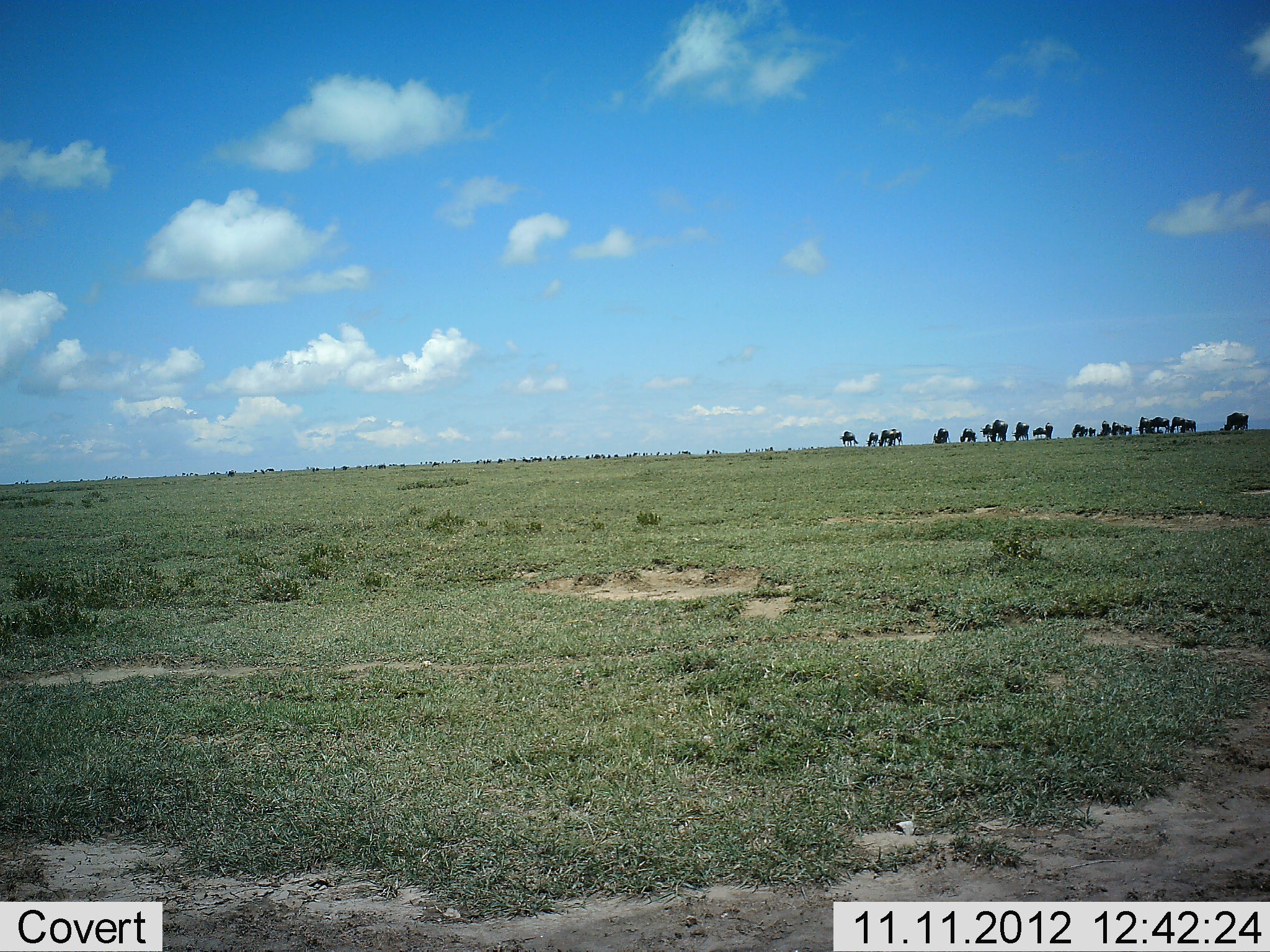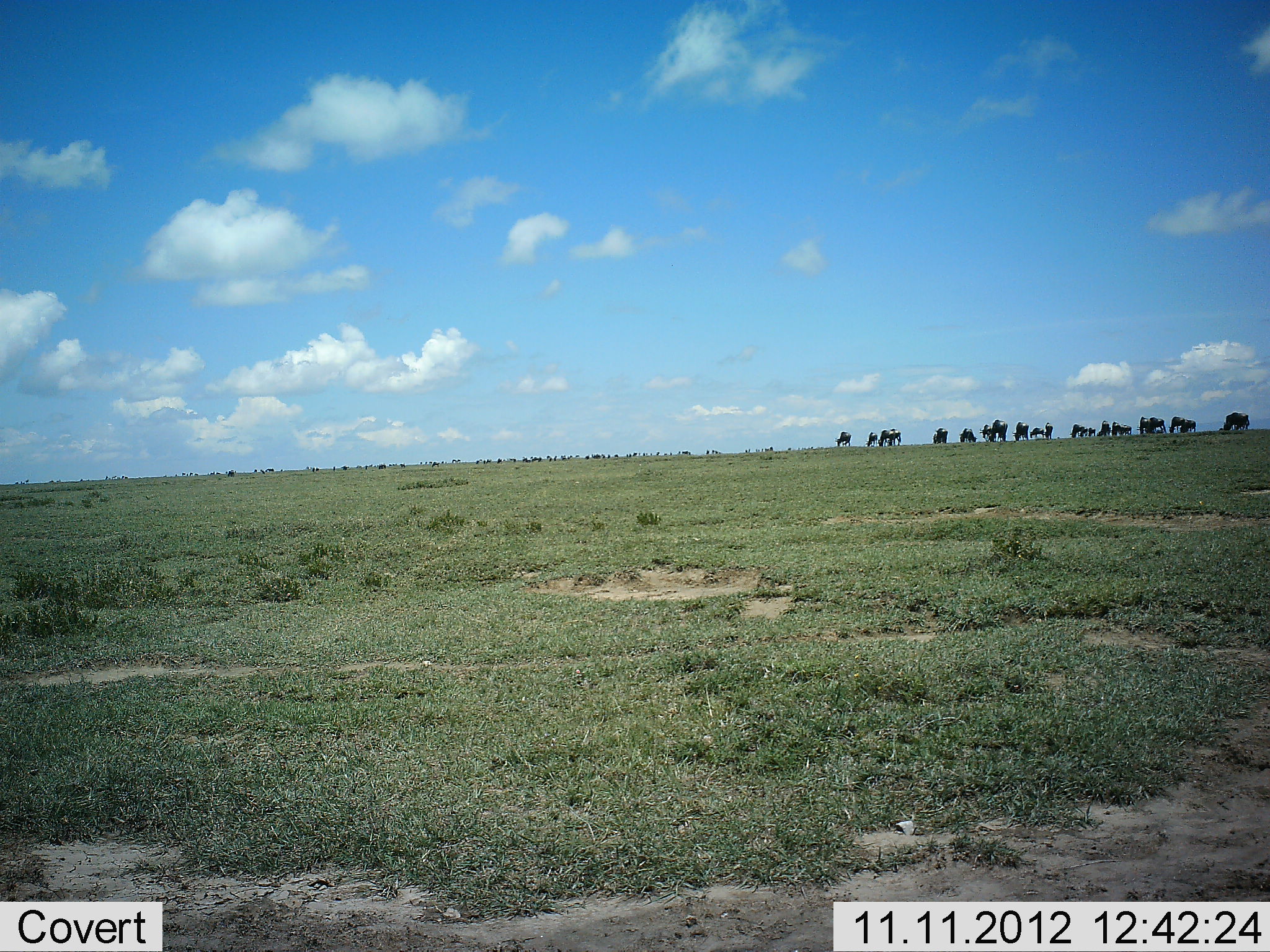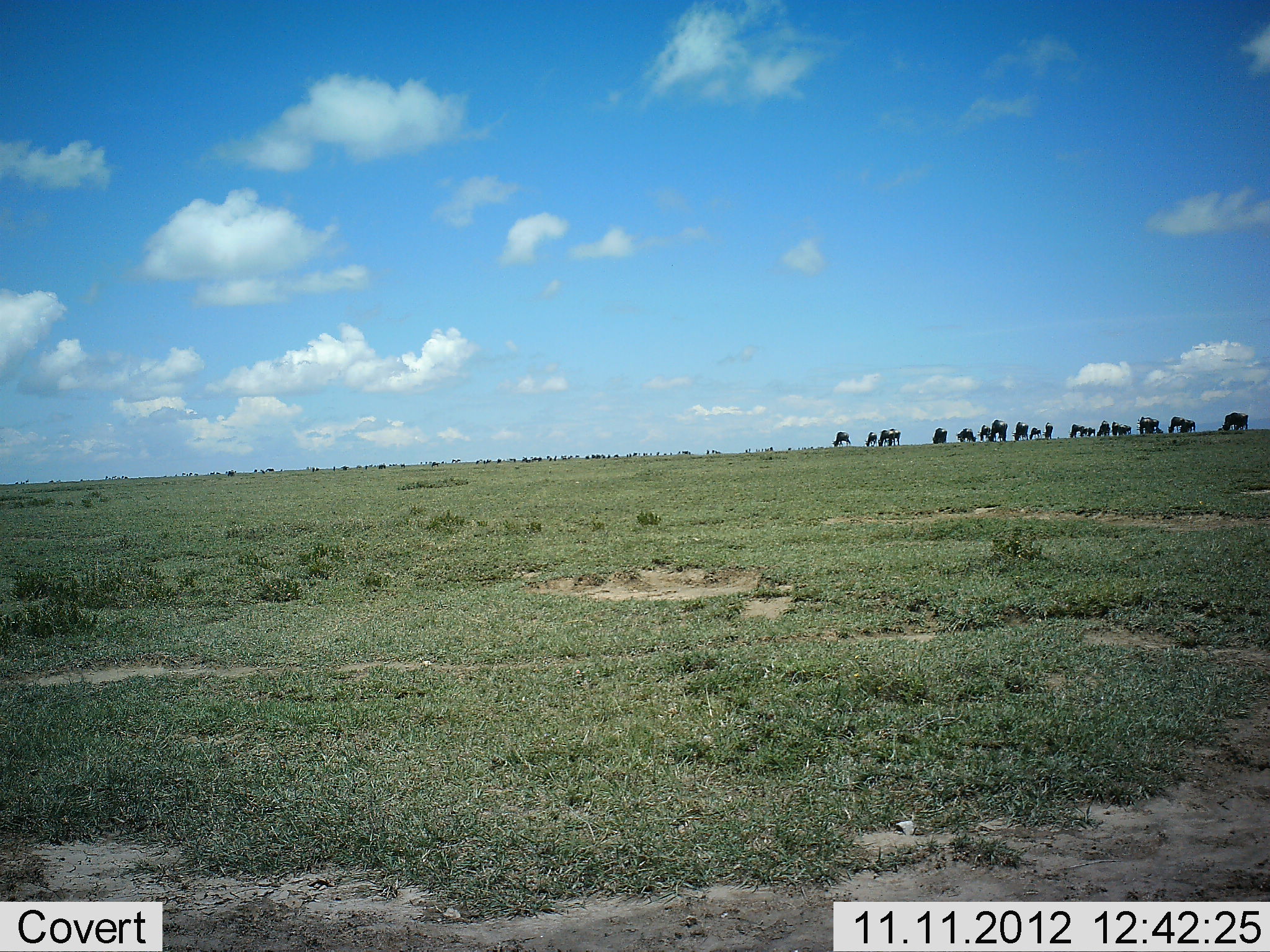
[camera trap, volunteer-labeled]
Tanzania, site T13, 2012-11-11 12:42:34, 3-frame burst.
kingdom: Animalia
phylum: Chordata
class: Mammalia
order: Artiodactyla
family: Bovidae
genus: Connochaetes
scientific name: Connochaetes taurinus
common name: blue wildebeest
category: wildebeest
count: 11-50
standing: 30%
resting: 0%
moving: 30%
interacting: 0%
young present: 0%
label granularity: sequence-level